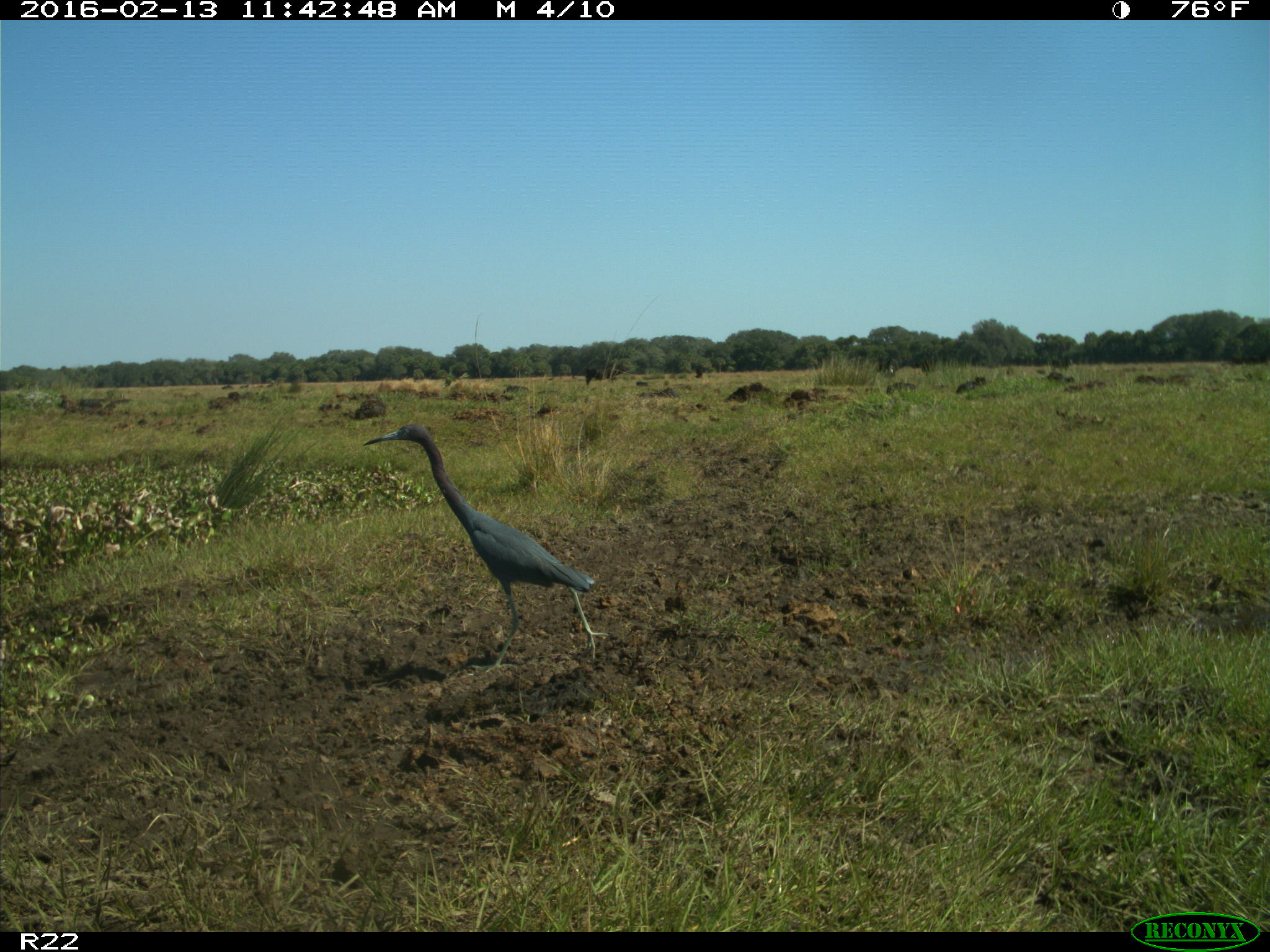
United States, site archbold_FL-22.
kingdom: Animalia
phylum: Chordata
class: Mammalia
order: Artiodactyla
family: Bovidae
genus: Bos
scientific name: Bos taurus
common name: domestic cow